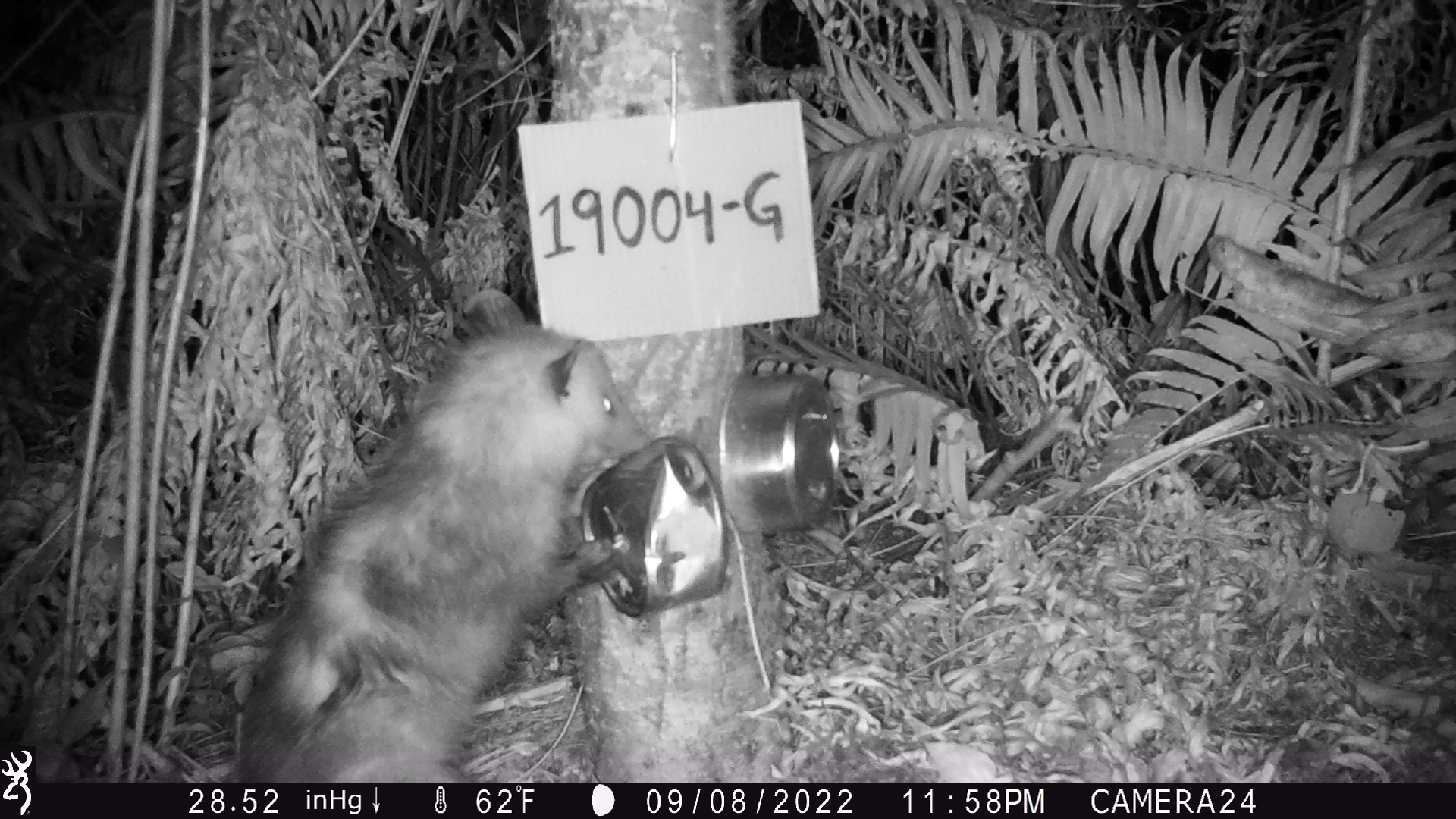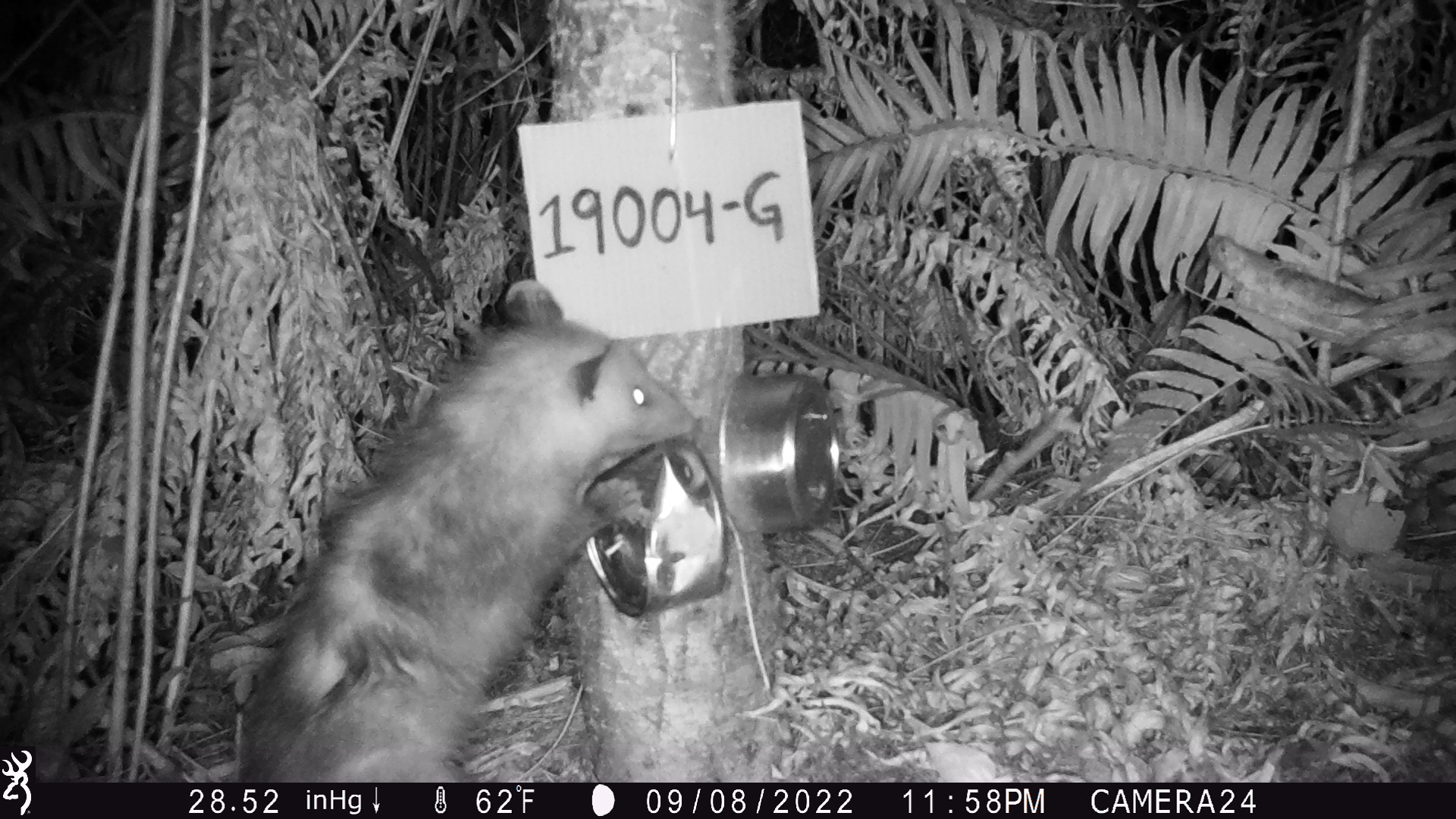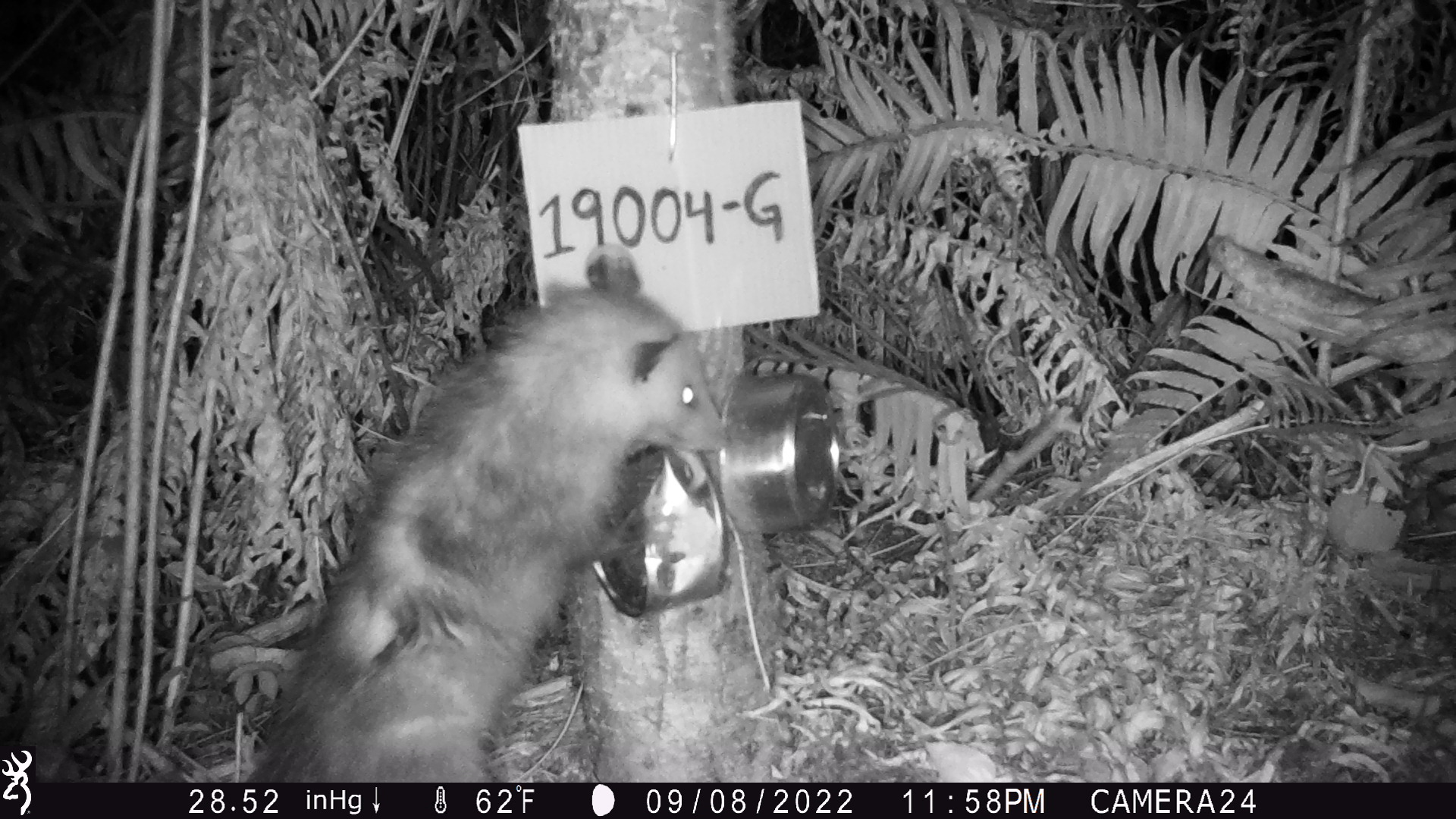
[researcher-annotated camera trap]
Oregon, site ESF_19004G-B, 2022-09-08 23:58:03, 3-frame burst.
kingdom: Animalia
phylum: Chordata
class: Mammalia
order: Didelphimorphia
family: Didelphidae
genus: Didelphis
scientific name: Didelphis virginiana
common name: virginia opossum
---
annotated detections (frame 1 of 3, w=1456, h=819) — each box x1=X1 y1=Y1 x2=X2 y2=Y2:
virginia opossum: x1=202 y1=283 x2=671 y2=781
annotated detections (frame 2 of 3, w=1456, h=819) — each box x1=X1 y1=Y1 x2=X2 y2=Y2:
virginia opossum: x1=233 y1=270 x2=705 y2=781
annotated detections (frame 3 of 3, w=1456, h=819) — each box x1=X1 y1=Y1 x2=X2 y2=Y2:
virginia opossum: x1=236 y1=238 x2=739 y2=779